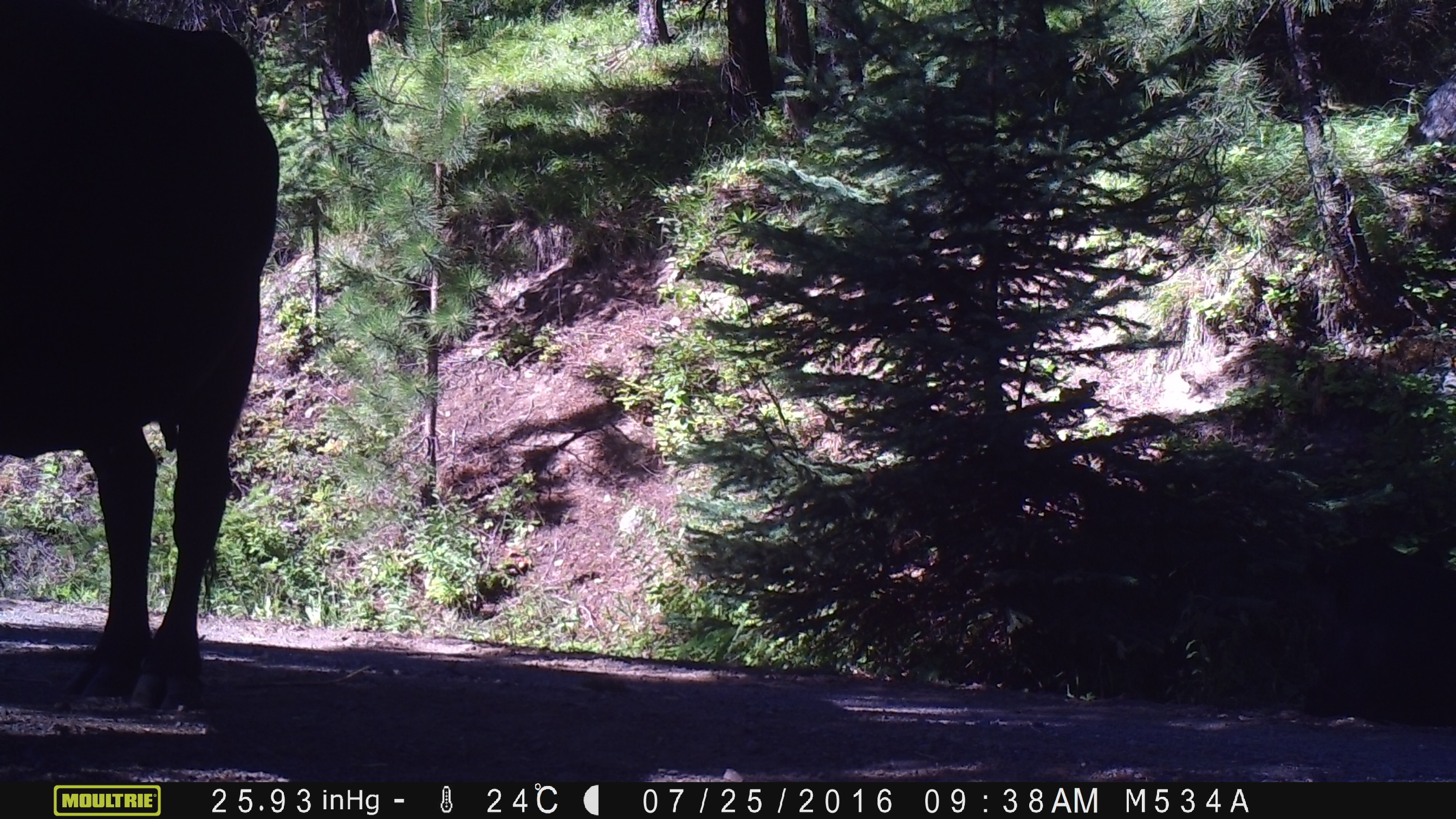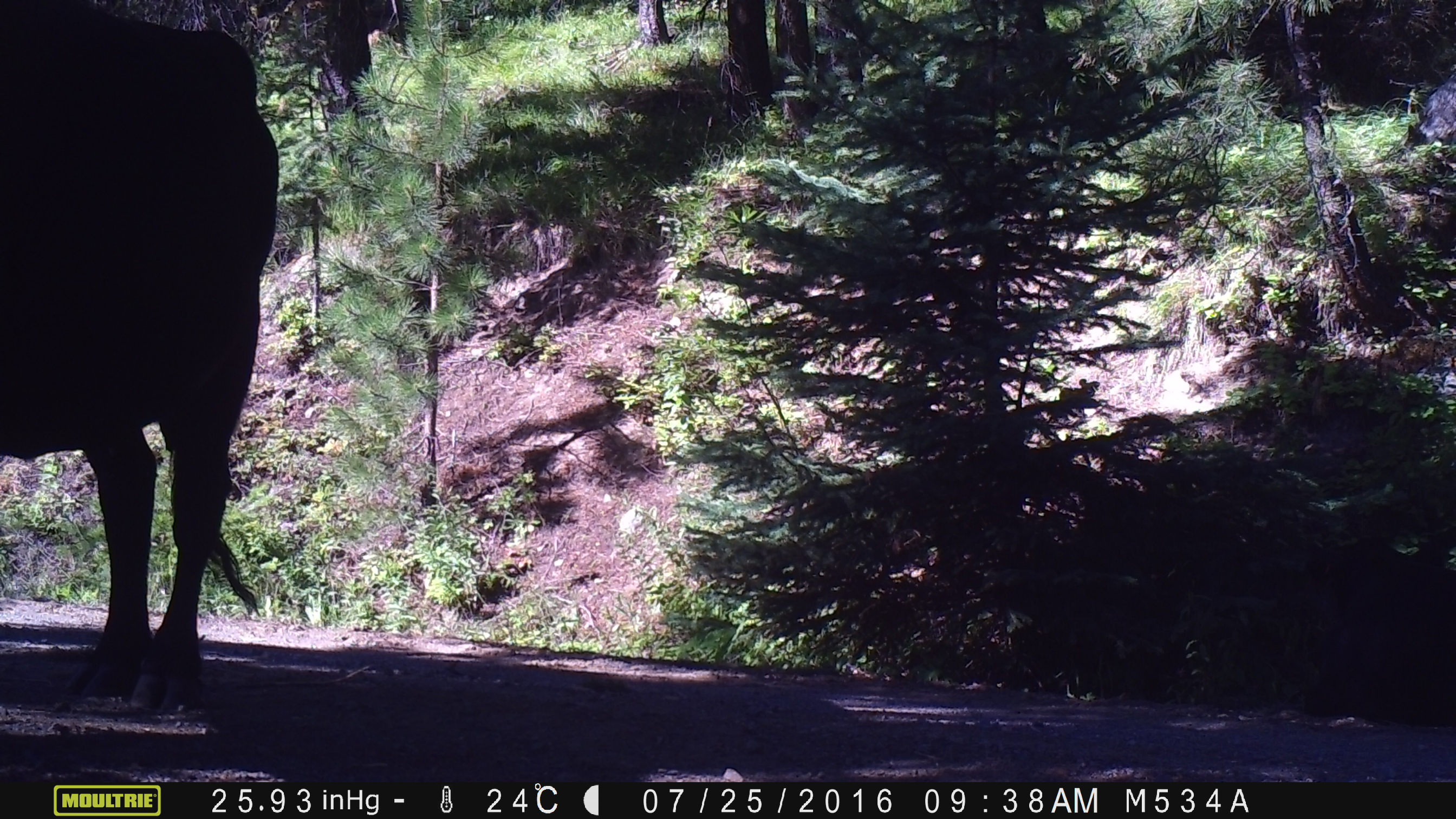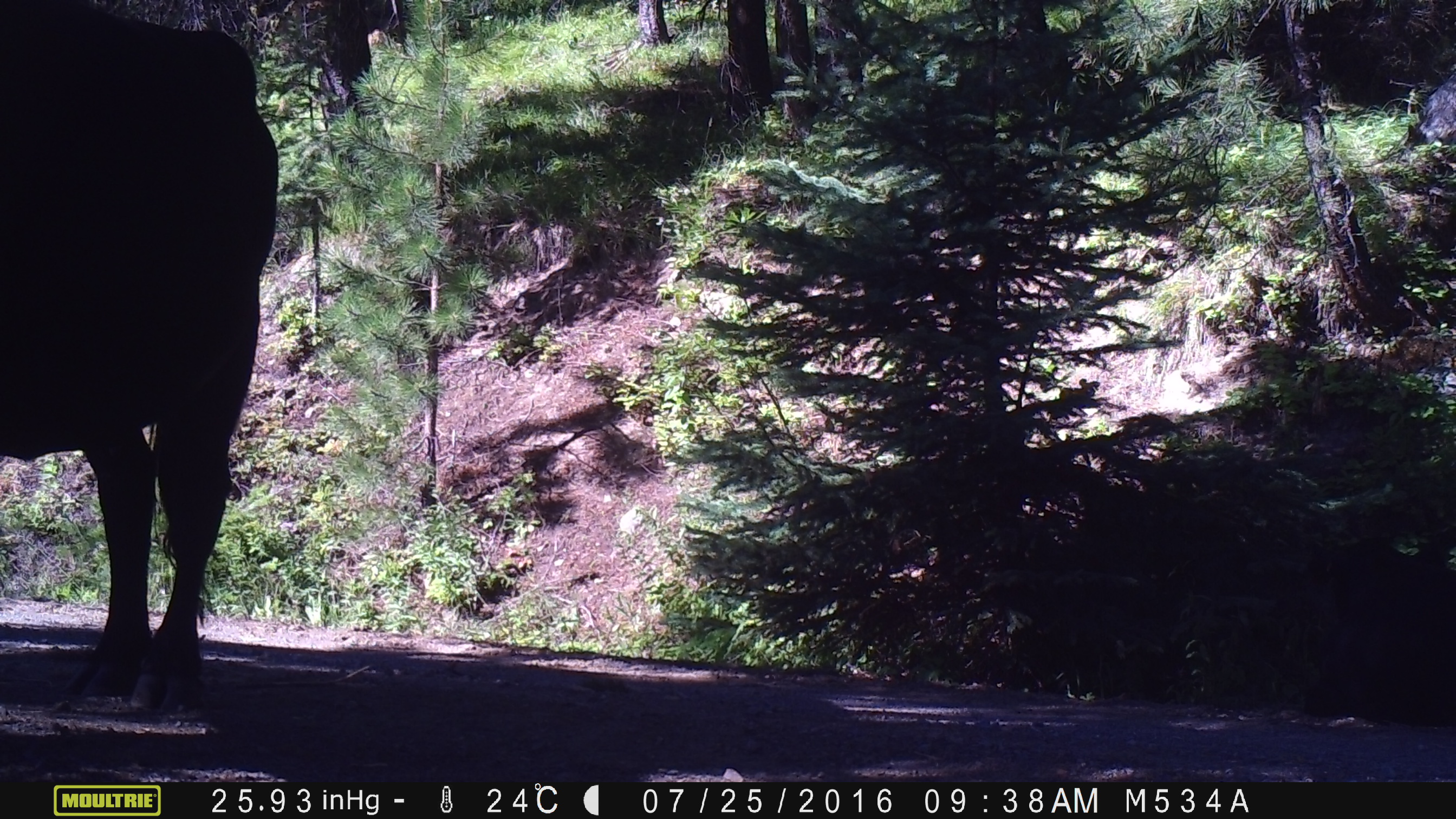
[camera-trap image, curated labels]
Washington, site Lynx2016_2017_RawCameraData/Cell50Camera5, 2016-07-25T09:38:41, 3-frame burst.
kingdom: Animalia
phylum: Chordata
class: Mammalia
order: Artiodactyla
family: Bovidae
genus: Bos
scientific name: Bos taurus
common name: domestic cattle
Domestic cattle (Bos taurus). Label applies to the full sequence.